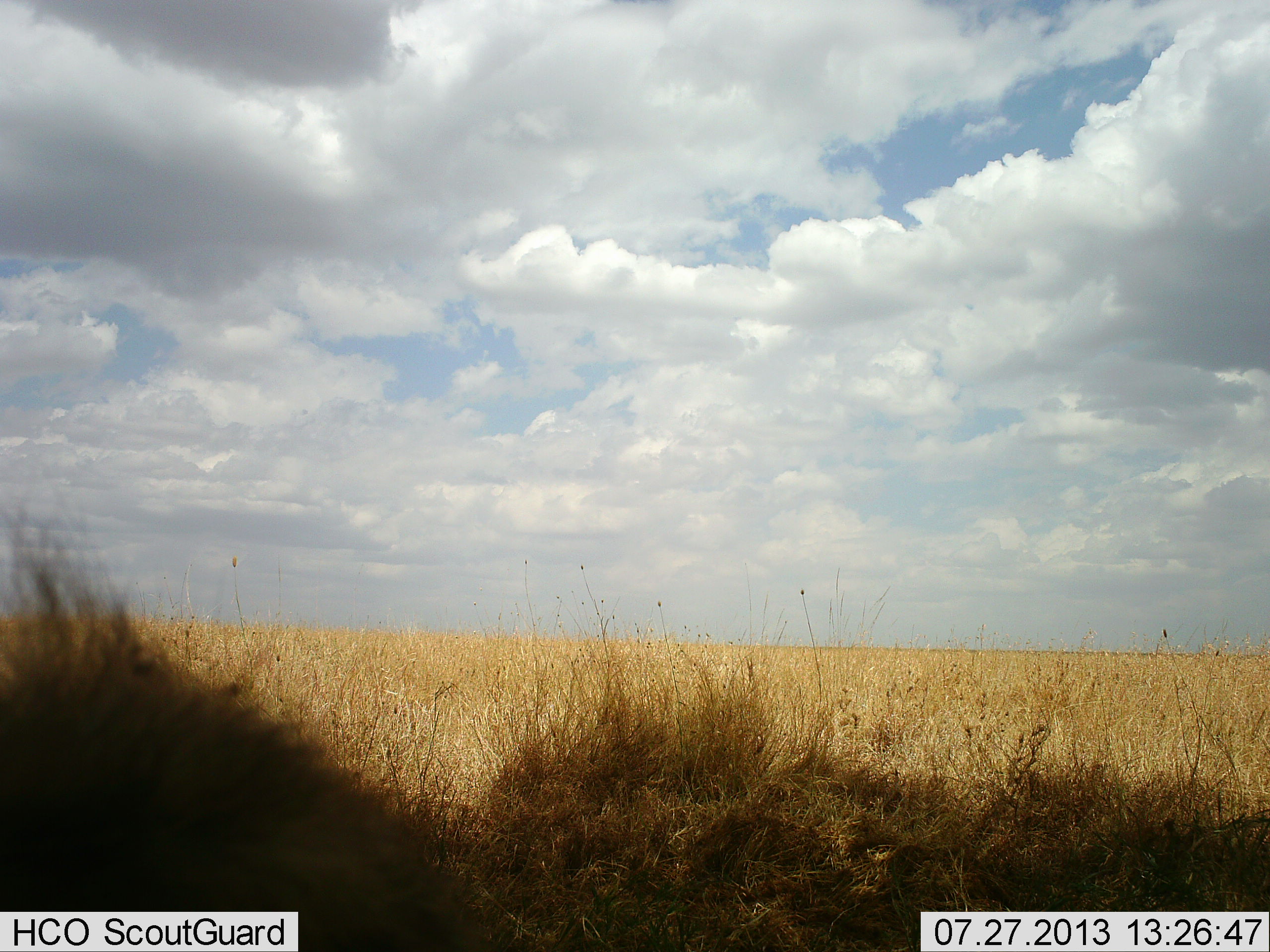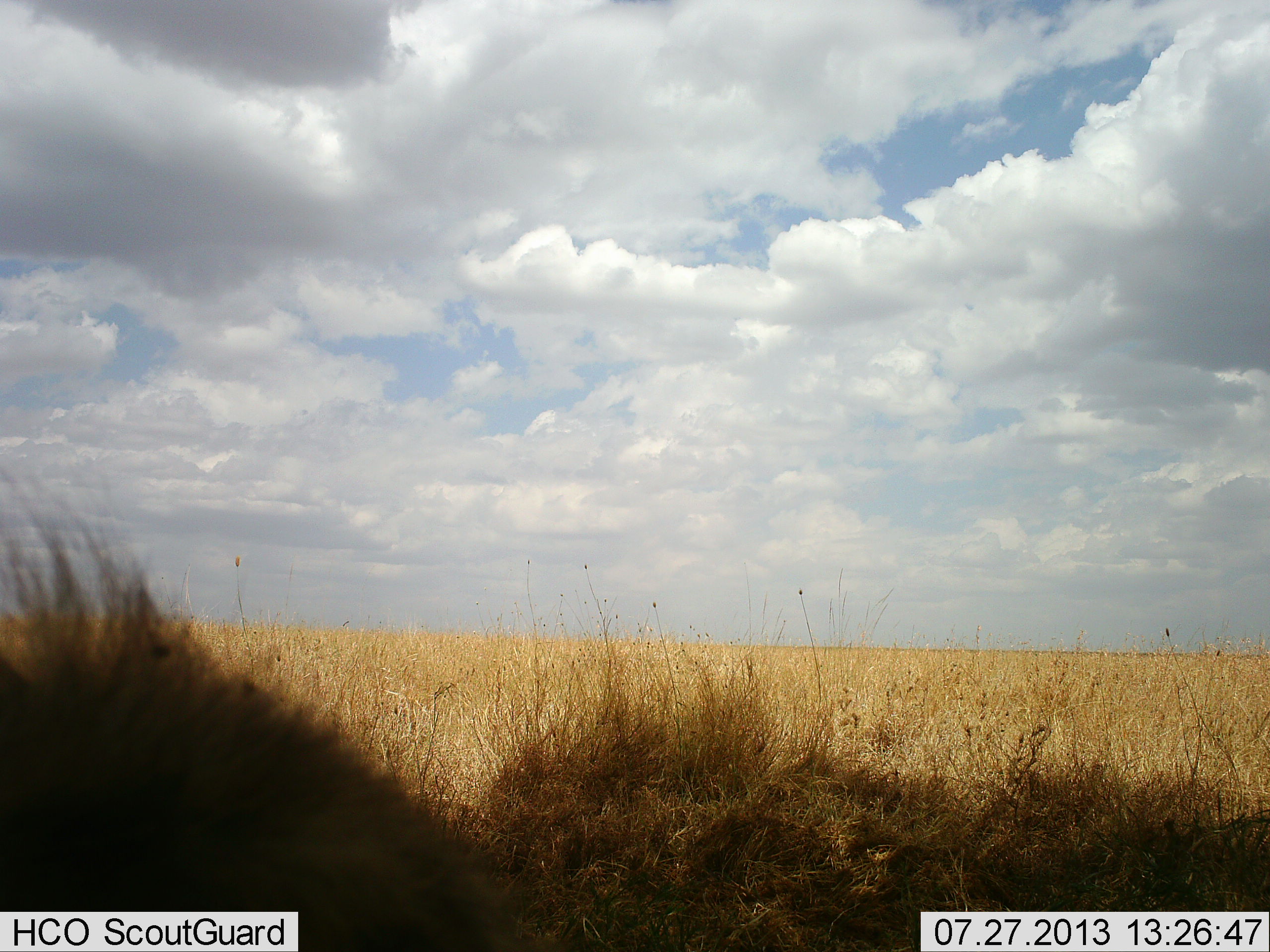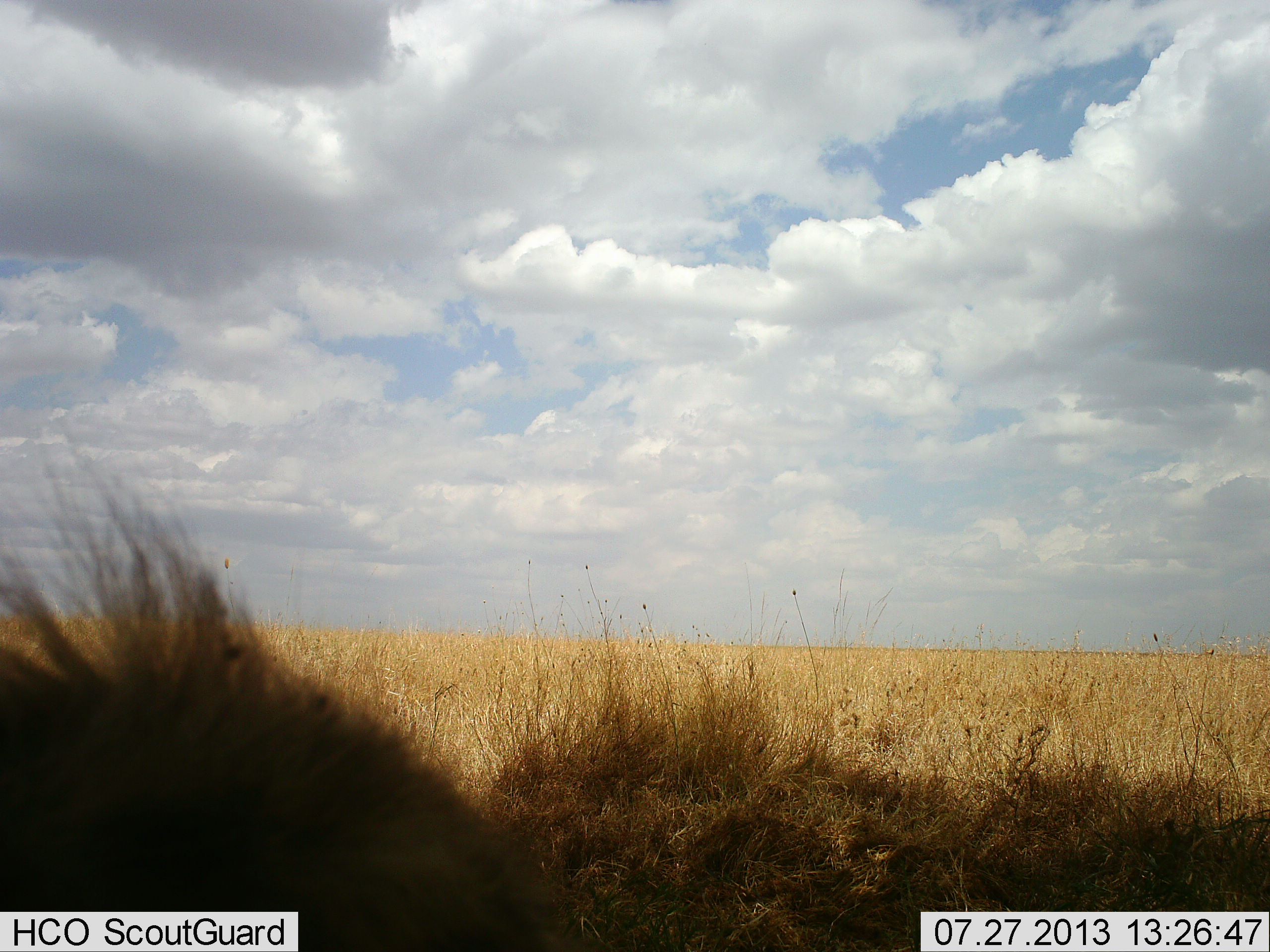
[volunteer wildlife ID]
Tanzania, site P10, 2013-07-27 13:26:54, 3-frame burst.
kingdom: Animalia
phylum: Chordata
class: Mammalia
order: Carnivora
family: Hyaenidae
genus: Crocuta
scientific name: Crocuta crocuta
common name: spotted hyena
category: hyenaspotted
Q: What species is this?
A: Hyenaspotted (spotted hyena) (Crocuta crocuta).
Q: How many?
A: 1.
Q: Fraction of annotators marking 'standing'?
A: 80%.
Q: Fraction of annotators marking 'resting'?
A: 20%.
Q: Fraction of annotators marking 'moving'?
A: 0%.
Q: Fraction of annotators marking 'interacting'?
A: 0%.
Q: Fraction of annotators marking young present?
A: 0%.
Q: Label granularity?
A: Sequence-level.